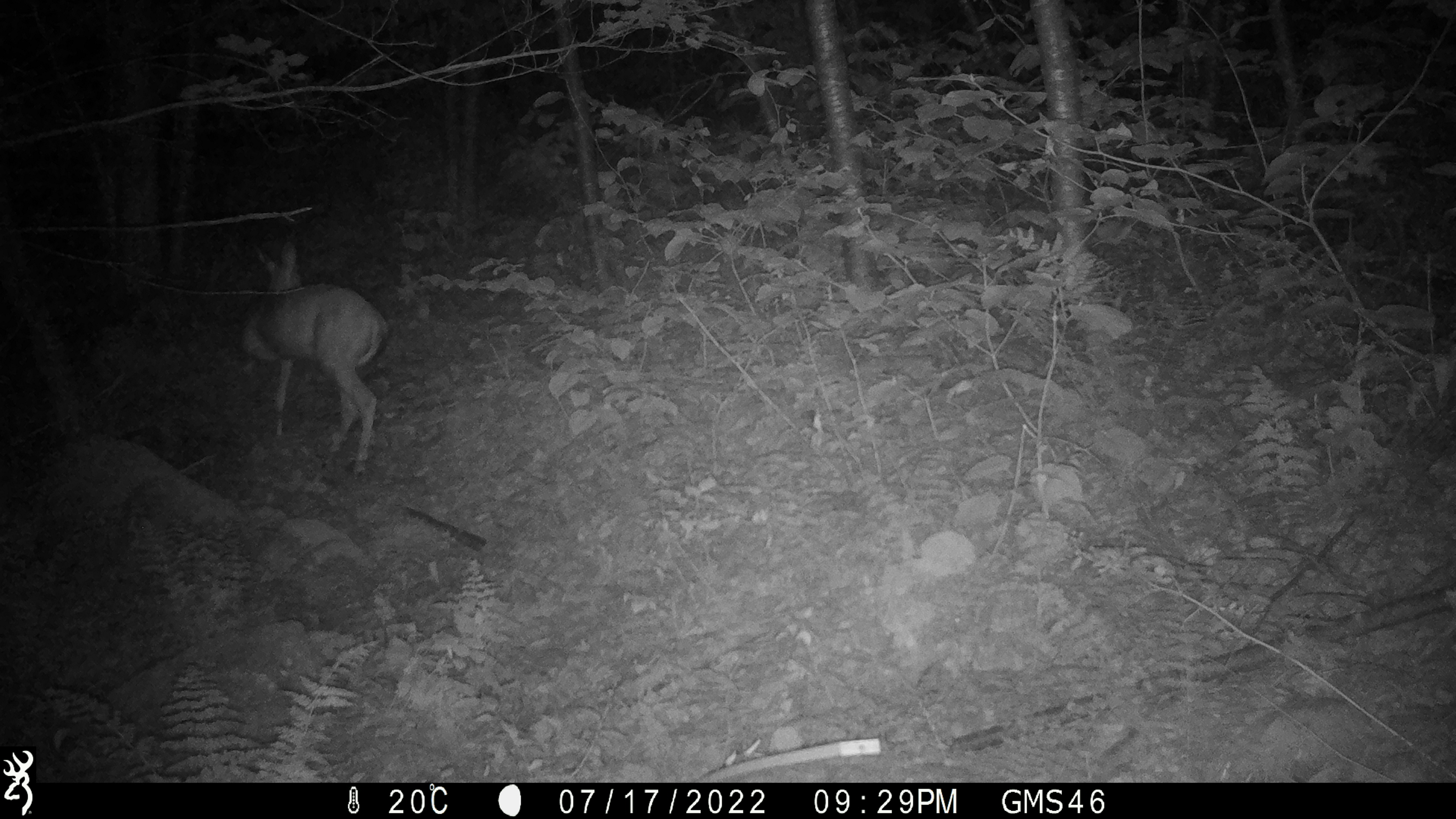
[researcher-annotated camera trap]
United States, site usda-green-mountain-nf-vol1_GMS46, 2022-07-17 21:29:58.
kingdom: Animalia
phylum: Chordata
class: Mammalia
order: Artiodactyla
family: Cervidae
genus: Odocoileus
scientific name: Odocoileus virginianus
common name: white-tailed deer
White-tailed deer (Odocoileus virginianus).